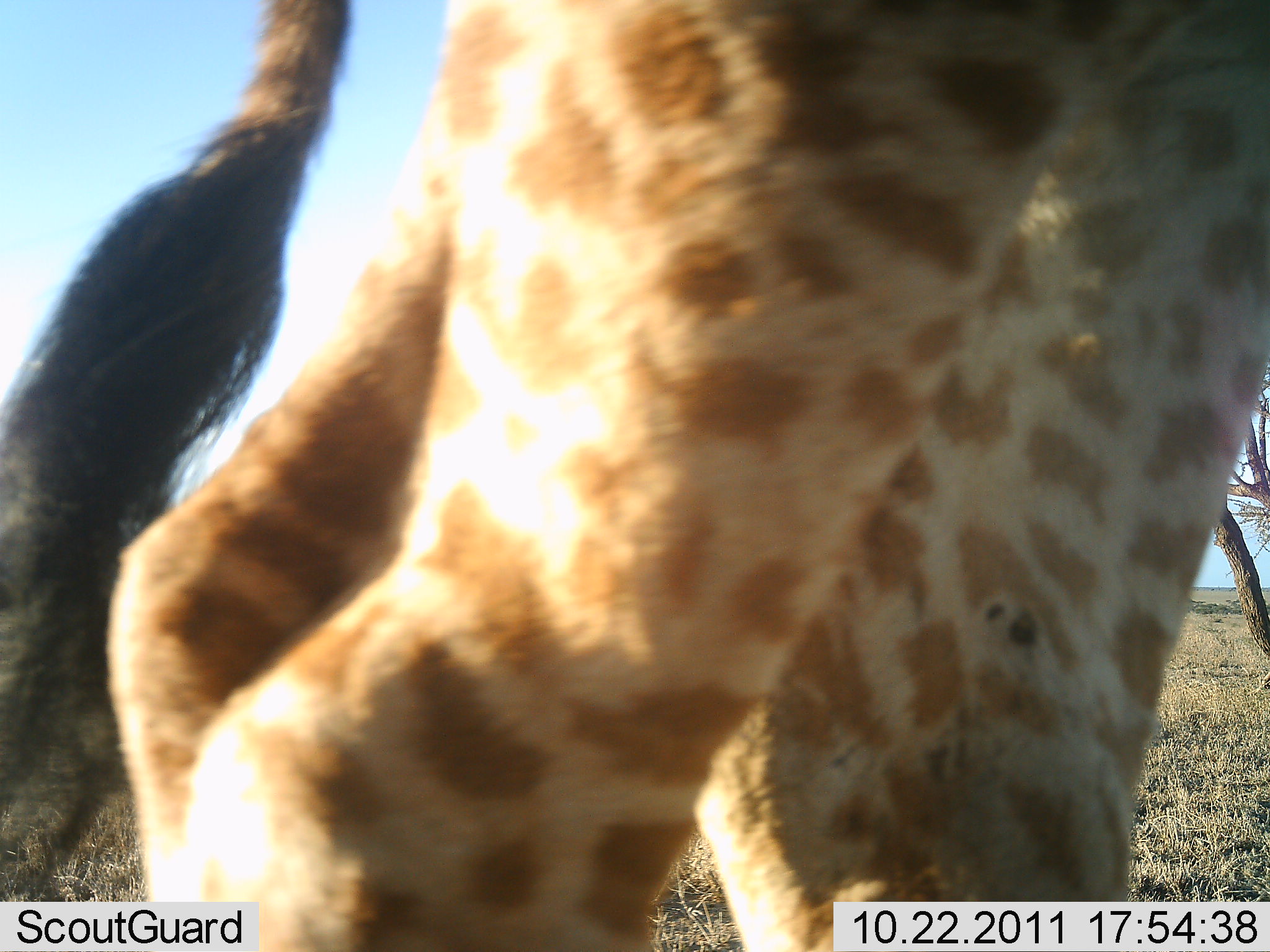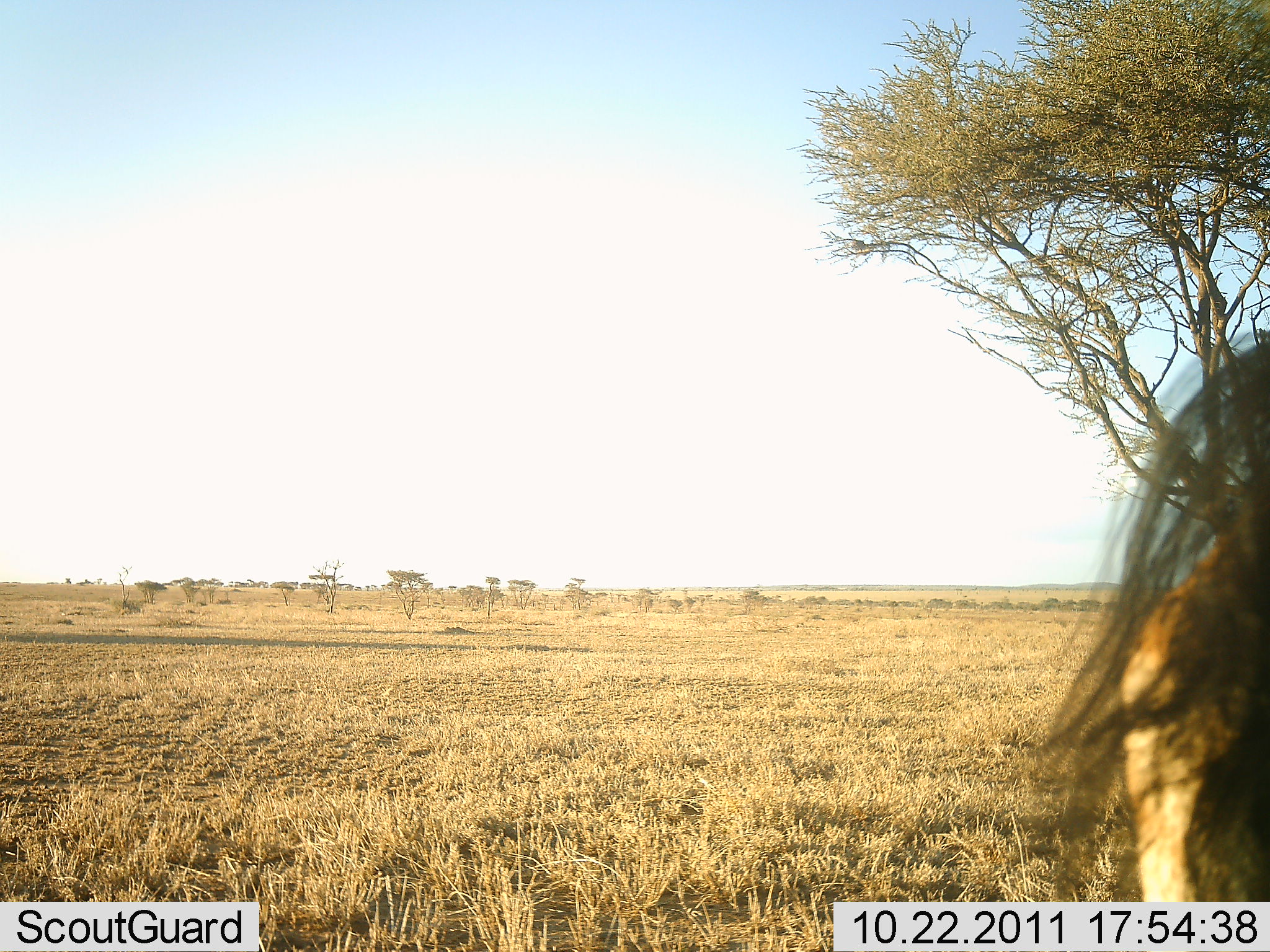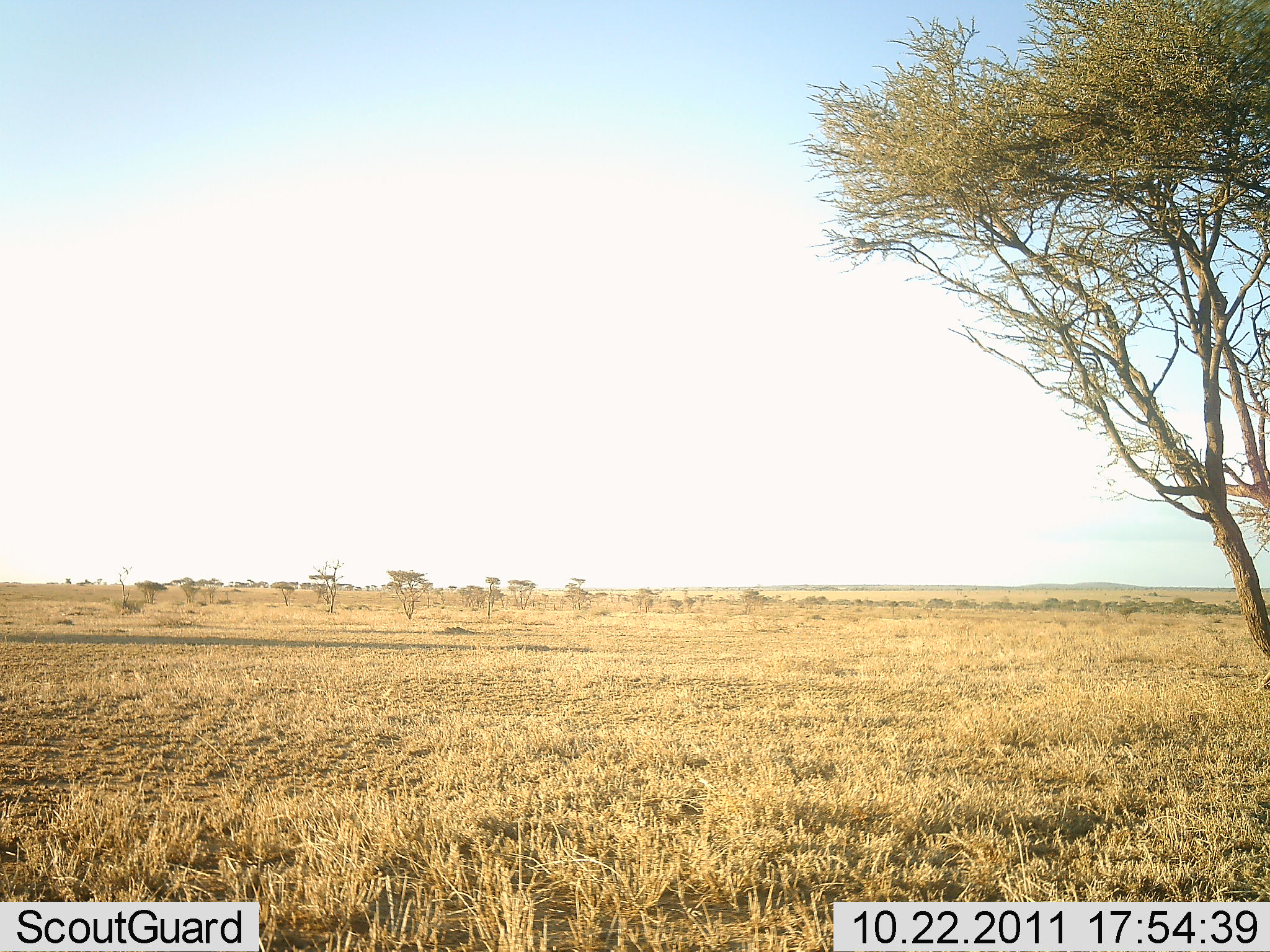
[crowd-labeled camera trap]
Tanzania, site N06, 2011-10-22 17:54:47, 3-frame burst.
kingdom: Animalia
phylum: Chordata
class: Mammalia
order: Artiodactyla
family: Giraffidae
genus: Giraffa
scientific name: Giraffa camelopardalis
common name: giraffe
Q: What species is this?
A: Giraffe (Giraffa camelopardalis).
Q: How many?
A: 1.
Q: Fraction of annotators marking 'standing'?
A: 7%.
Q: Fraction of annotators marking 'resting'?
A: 0%.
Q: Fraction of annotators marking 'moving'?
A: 100%.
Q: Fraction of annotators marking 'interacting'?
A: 0%.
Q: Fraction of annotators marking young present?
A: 0%.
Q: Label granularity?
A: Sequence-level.